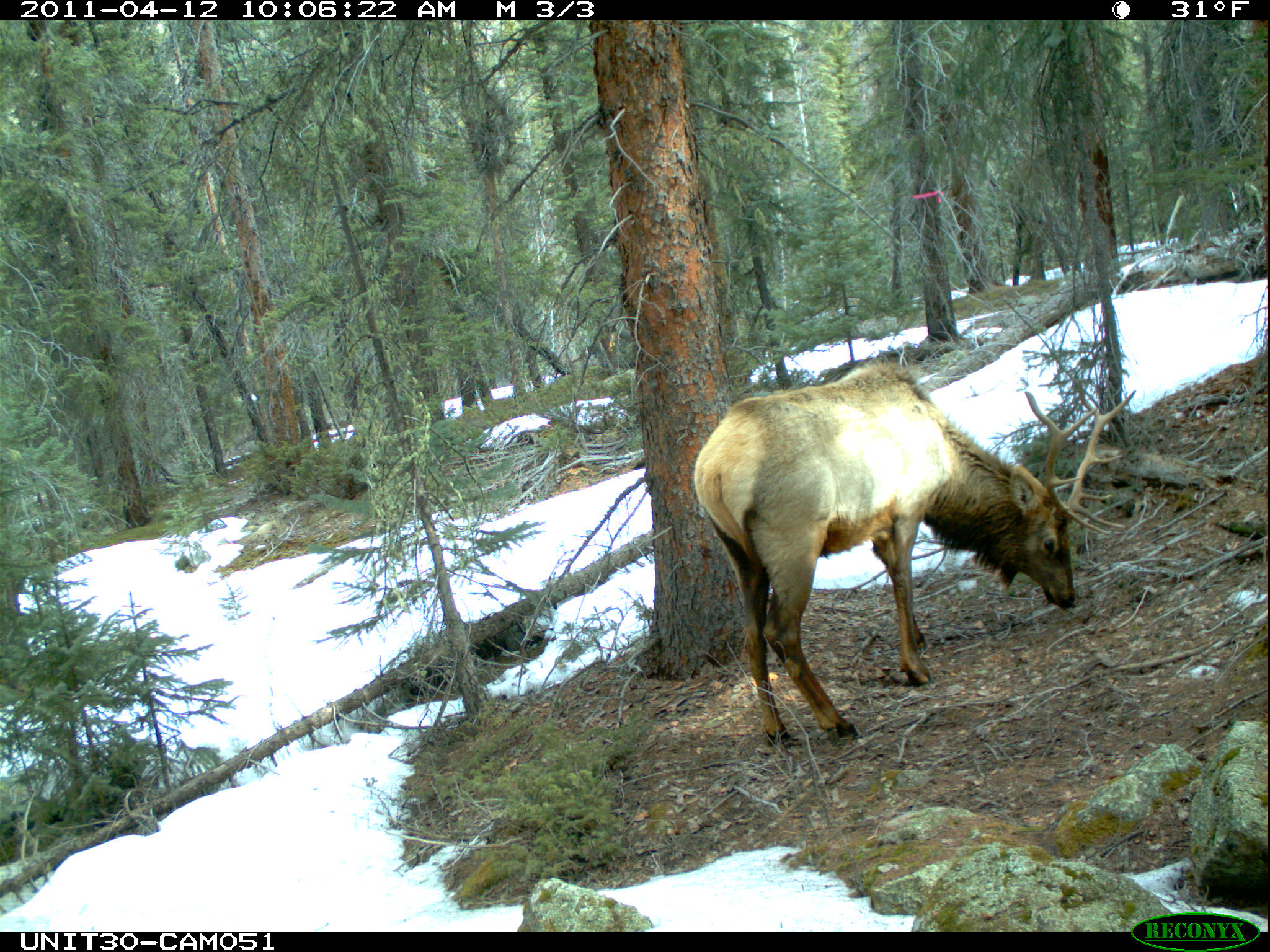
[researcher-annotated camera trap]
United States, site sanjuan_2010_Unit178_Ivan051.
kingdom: Animalia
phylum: Chordata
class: Mammalia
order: Artiodactyla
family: Cervidae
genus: Cervus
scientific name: Cervus elaphus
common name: red deer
Cervus elaphus (red deer).